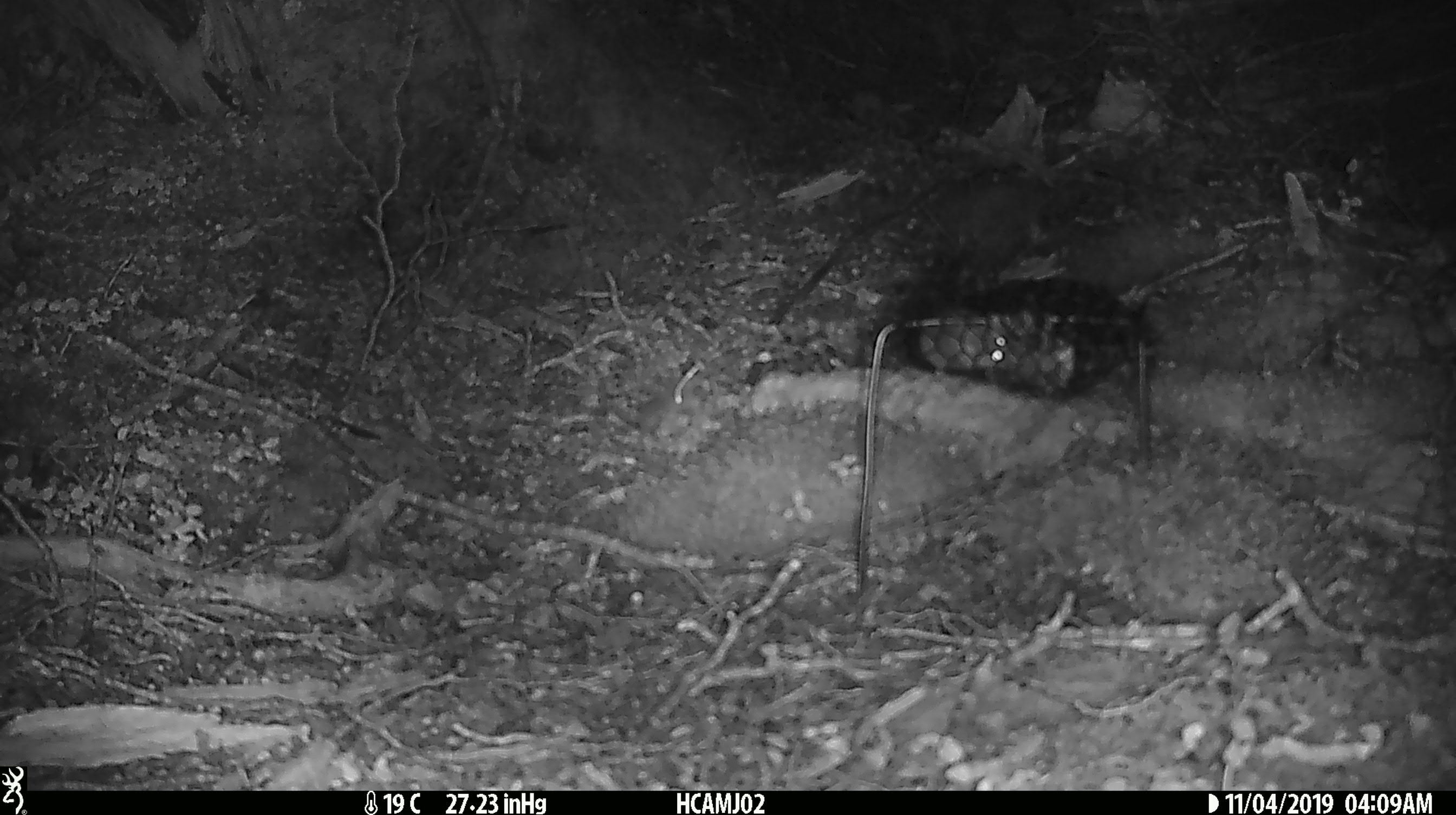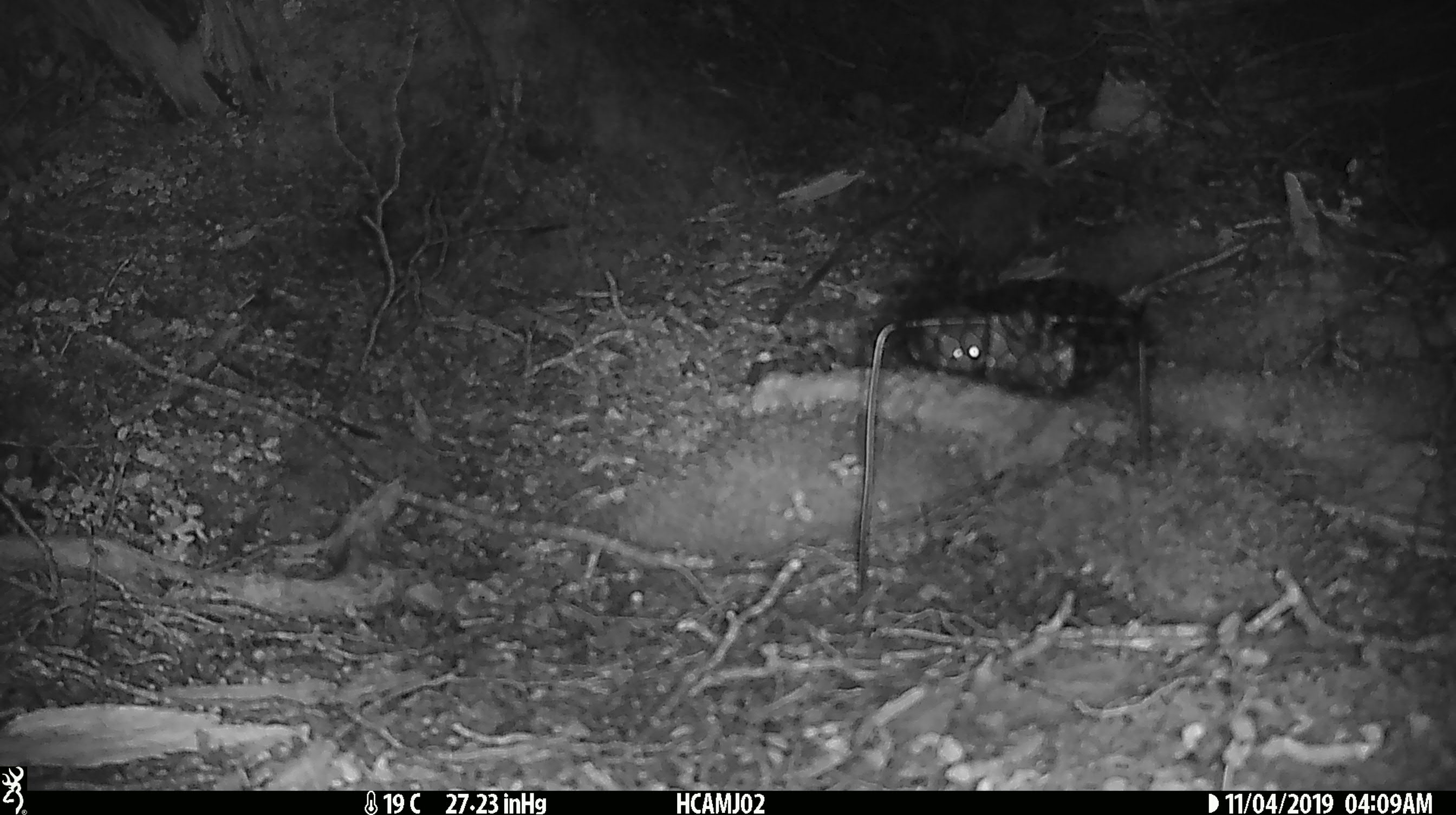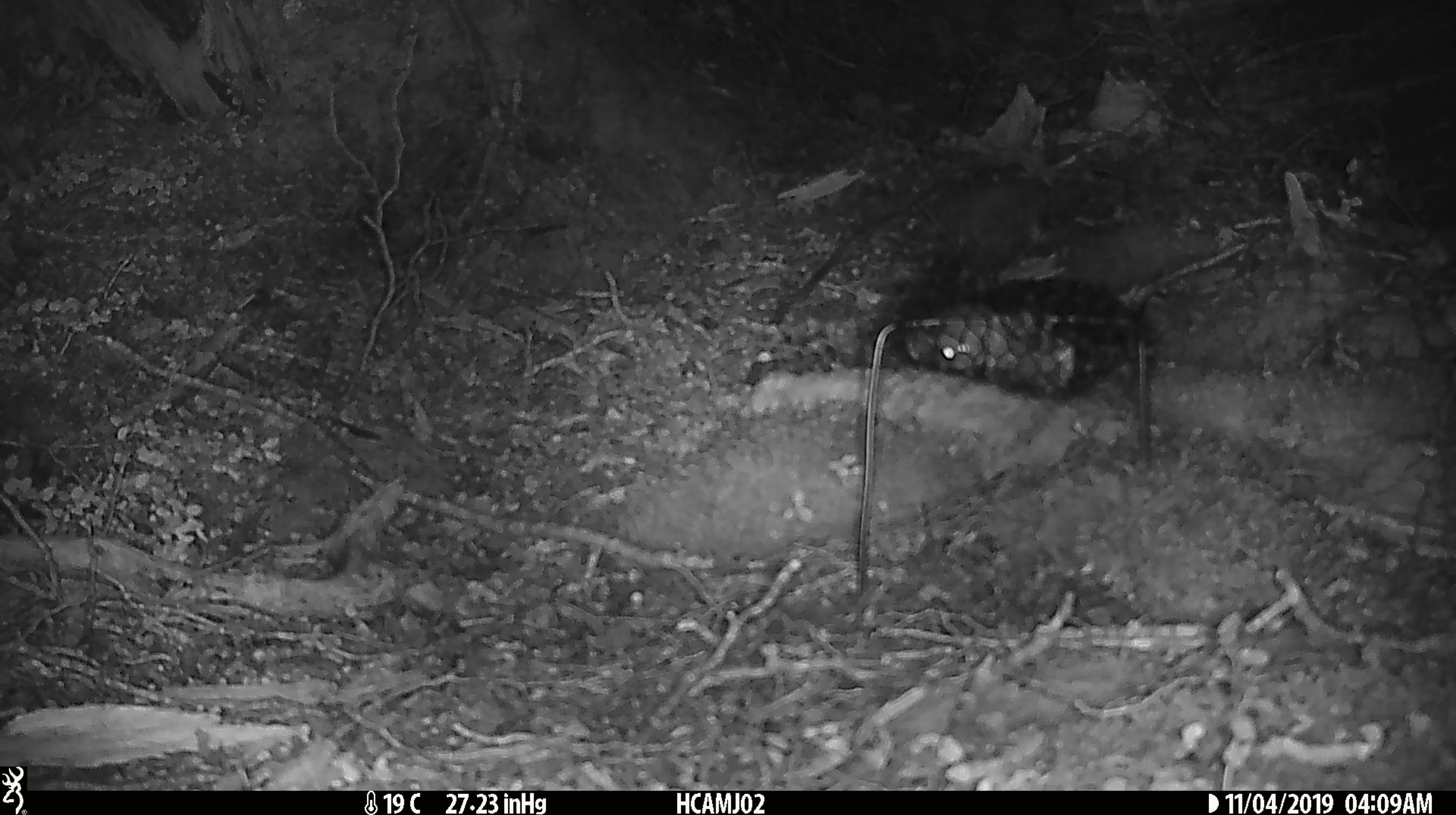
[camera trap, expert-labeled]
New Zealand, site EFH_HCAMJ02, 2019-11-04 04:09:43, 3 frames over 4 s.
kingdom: Animalia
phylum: Chordata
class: Mammalia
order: Rodentia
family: Muridae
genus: Mus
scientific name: Mus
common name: mouse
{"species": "mouse (Mus)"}